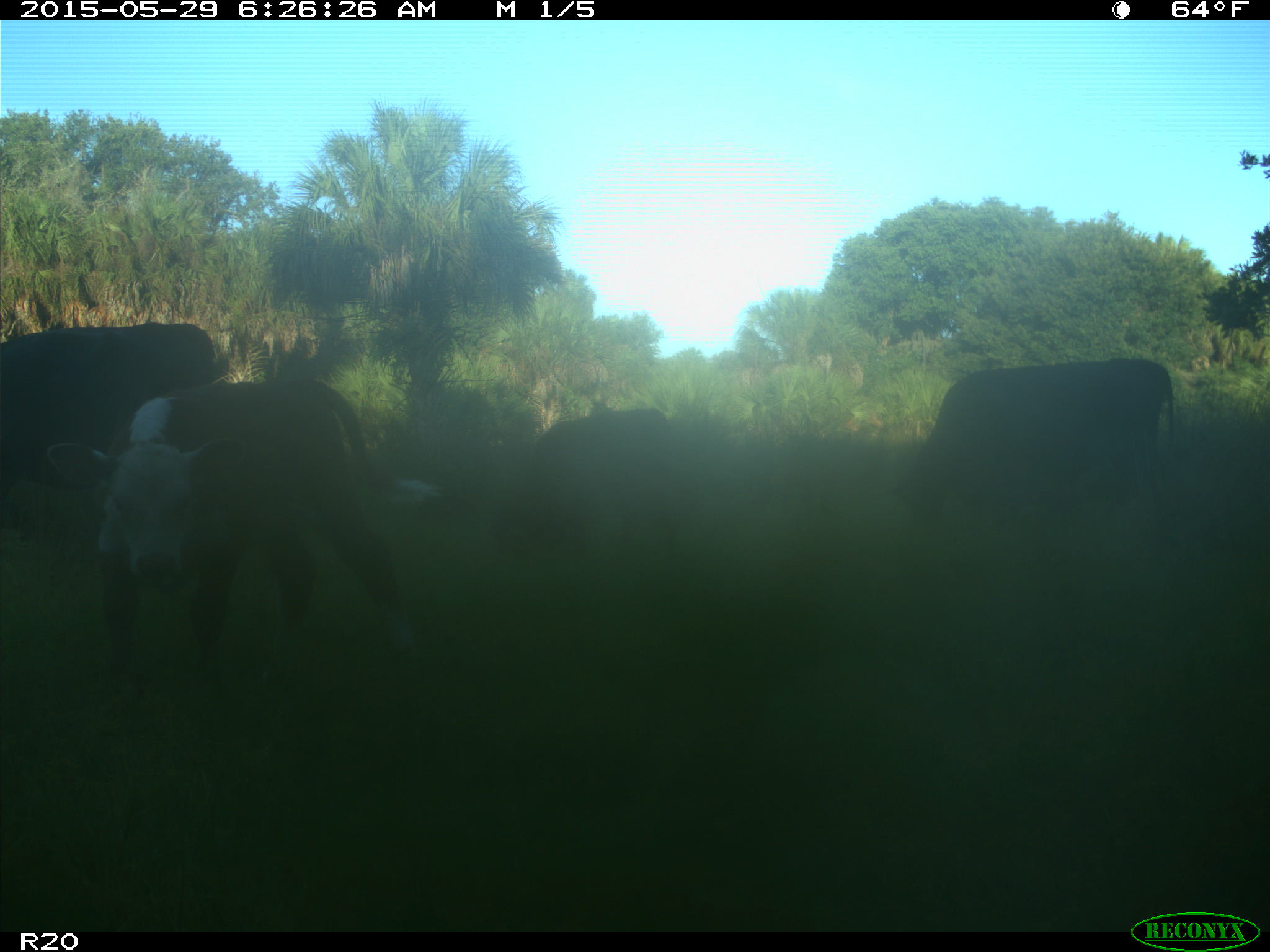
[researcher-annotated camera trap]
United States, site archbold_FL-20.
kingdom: Animalia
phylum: Chordata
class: Mammalia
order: Artiodactyla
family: Bovidae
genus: Bos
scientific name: Bos taurus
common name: domestic cow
Bos taurus (domestic cow).